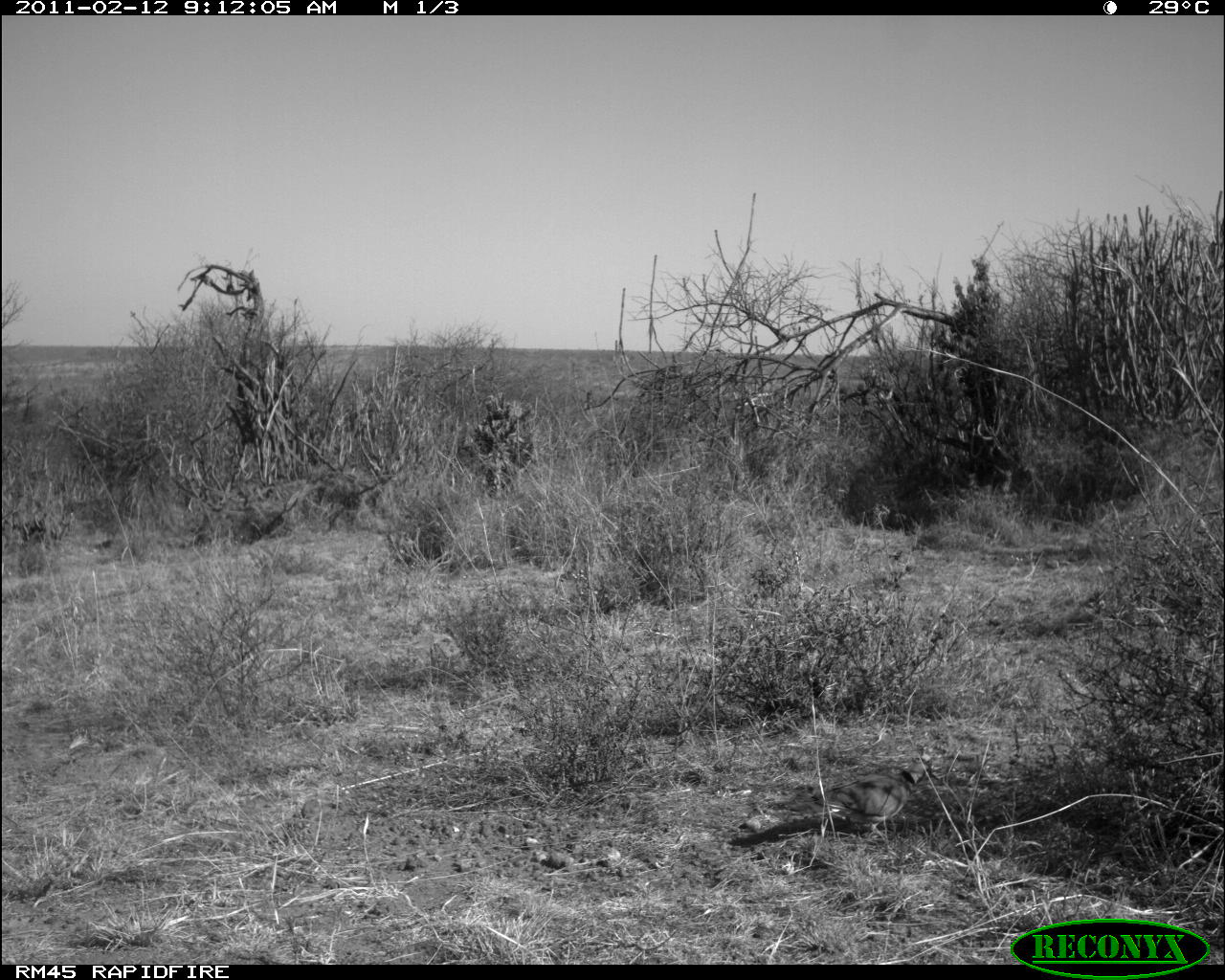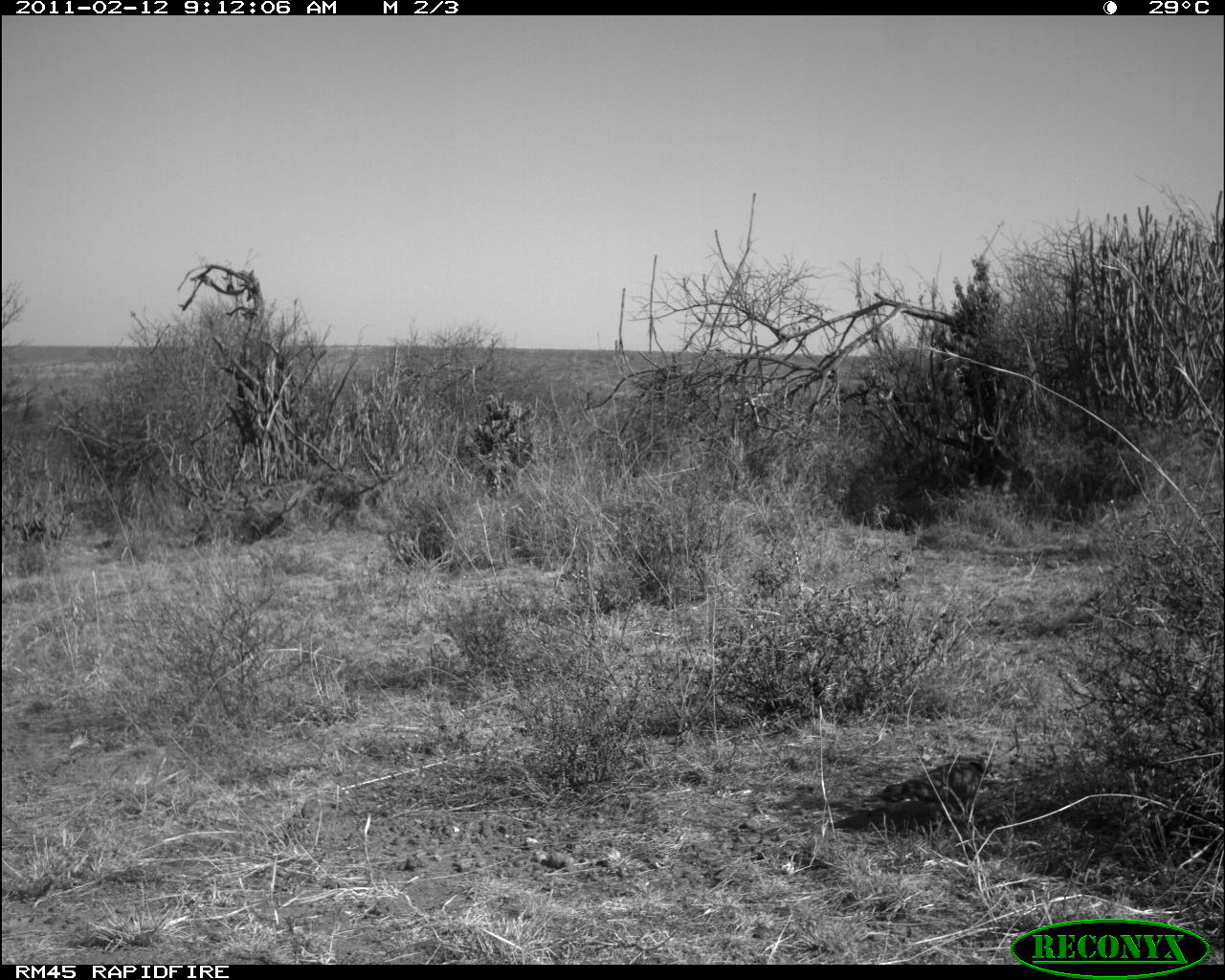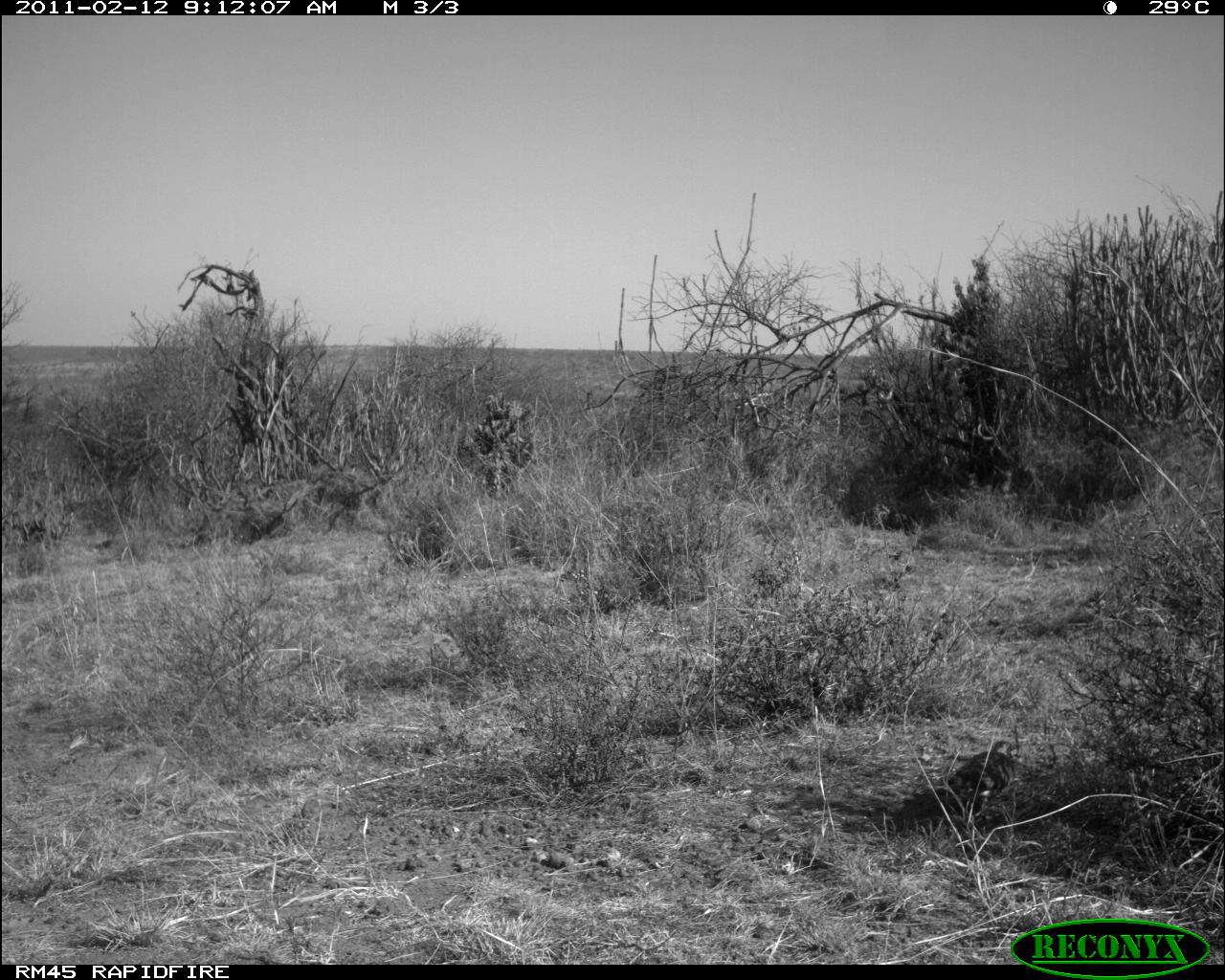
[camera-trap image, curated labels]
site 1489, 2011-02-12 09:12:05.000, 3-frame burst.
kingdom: Animalia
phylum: Chordata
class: Mammalia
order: Artiodactyla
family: Bovidae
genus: Madoqua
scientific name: Madoqua guentheri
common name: günther's dik-dik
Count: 1.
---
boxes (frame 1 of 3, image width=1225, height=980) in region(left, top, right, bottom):
madoqua guentheri: region(767, 757, 939, 840)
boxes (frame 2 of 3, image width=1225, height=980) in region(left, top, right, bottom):
madoqua guentheri: region(841, 757, 994, 821)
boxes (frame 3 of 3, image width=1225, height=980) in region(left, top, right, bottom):
madoqua guentheri: region(921, 740, 1016, 811)